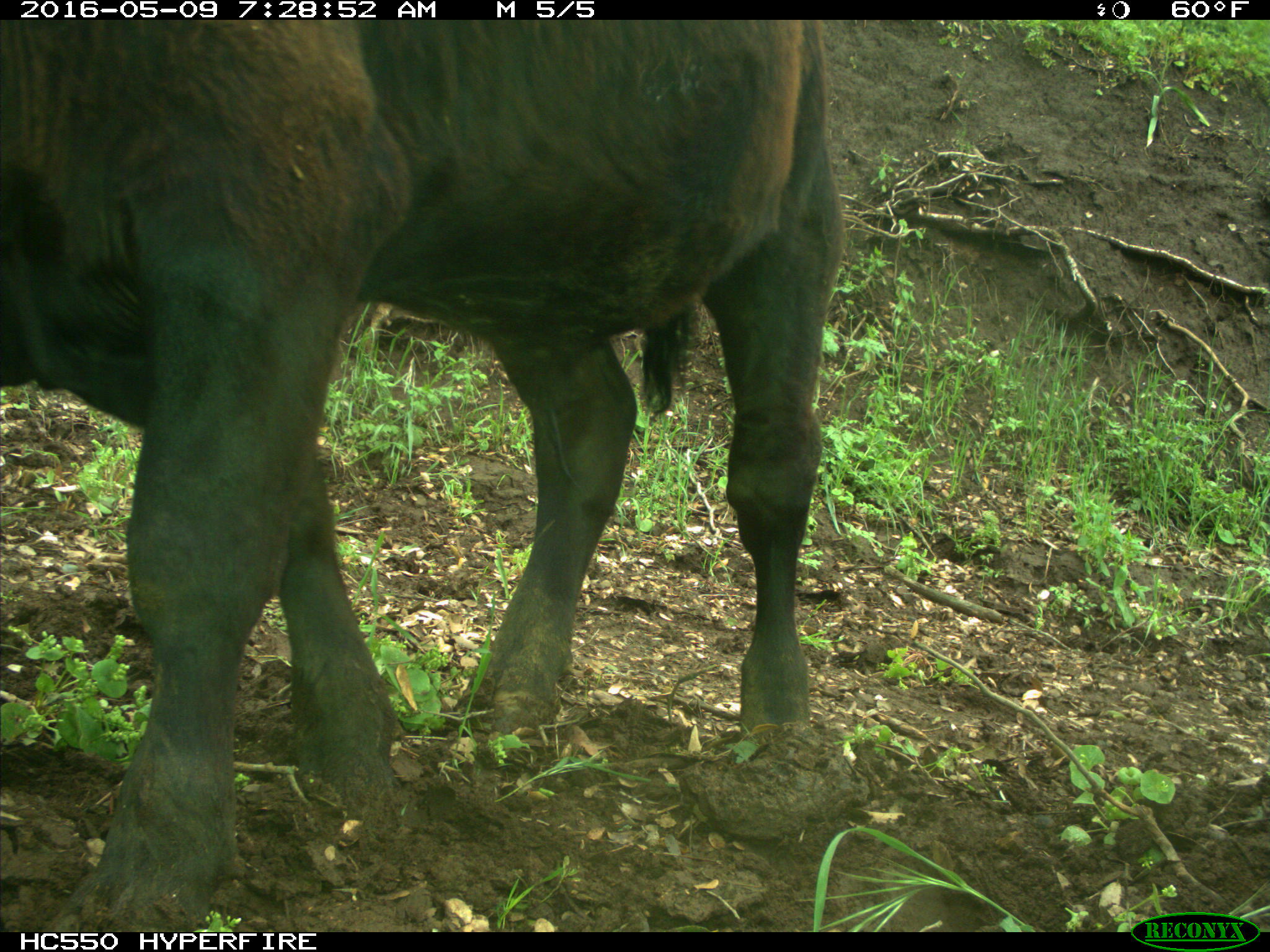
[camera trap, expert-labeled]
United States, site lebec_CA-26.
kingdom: Animalia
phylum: Chordata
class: Mammalia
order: Artiodactyla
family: Bovidae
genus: Bos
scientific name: Bos taurus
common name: domestic cow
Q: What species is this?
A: Bos taurus (domestic cow).